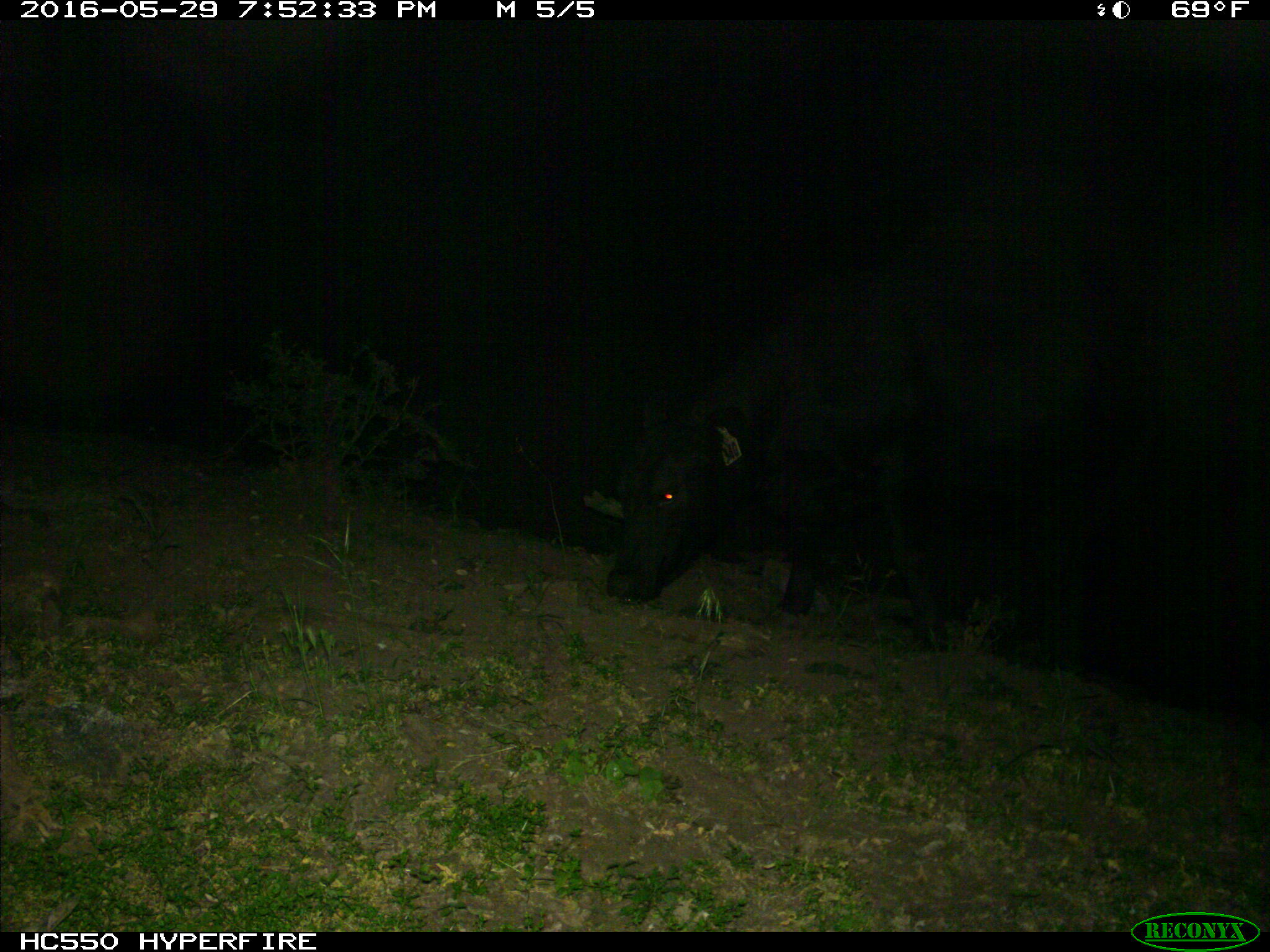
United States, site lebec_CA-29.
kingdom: Animalia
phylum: Chordata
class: Mammalia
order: Artiodactyla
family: Bovidae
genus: Bos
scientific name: Bos taurus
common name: domestic cow